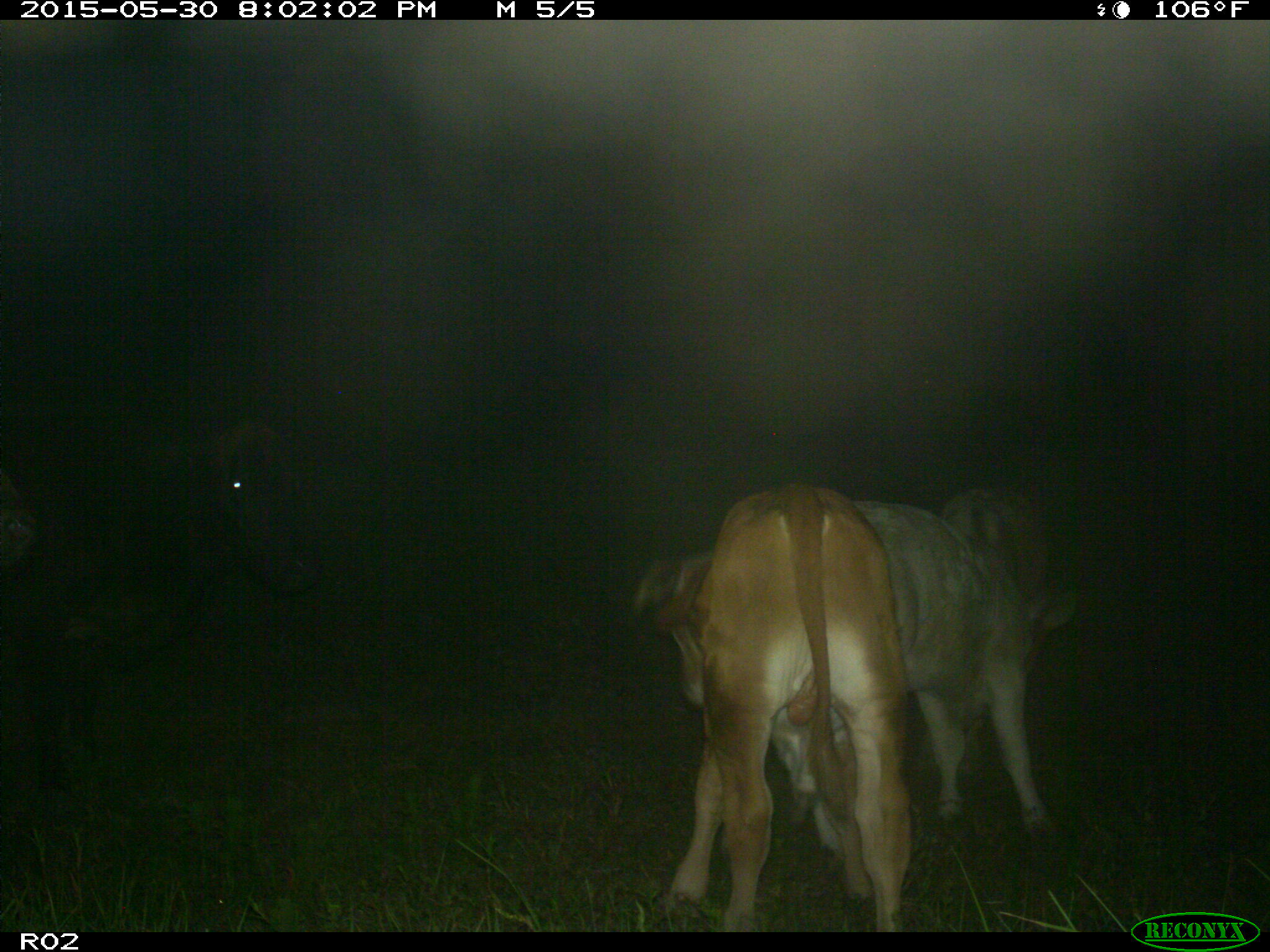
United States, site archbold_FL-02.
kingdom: Animalia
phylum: Chordata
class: Mammalia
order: Artiodactyla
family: Bovidae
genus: Bos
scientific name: Bos taurus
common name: domestic cow